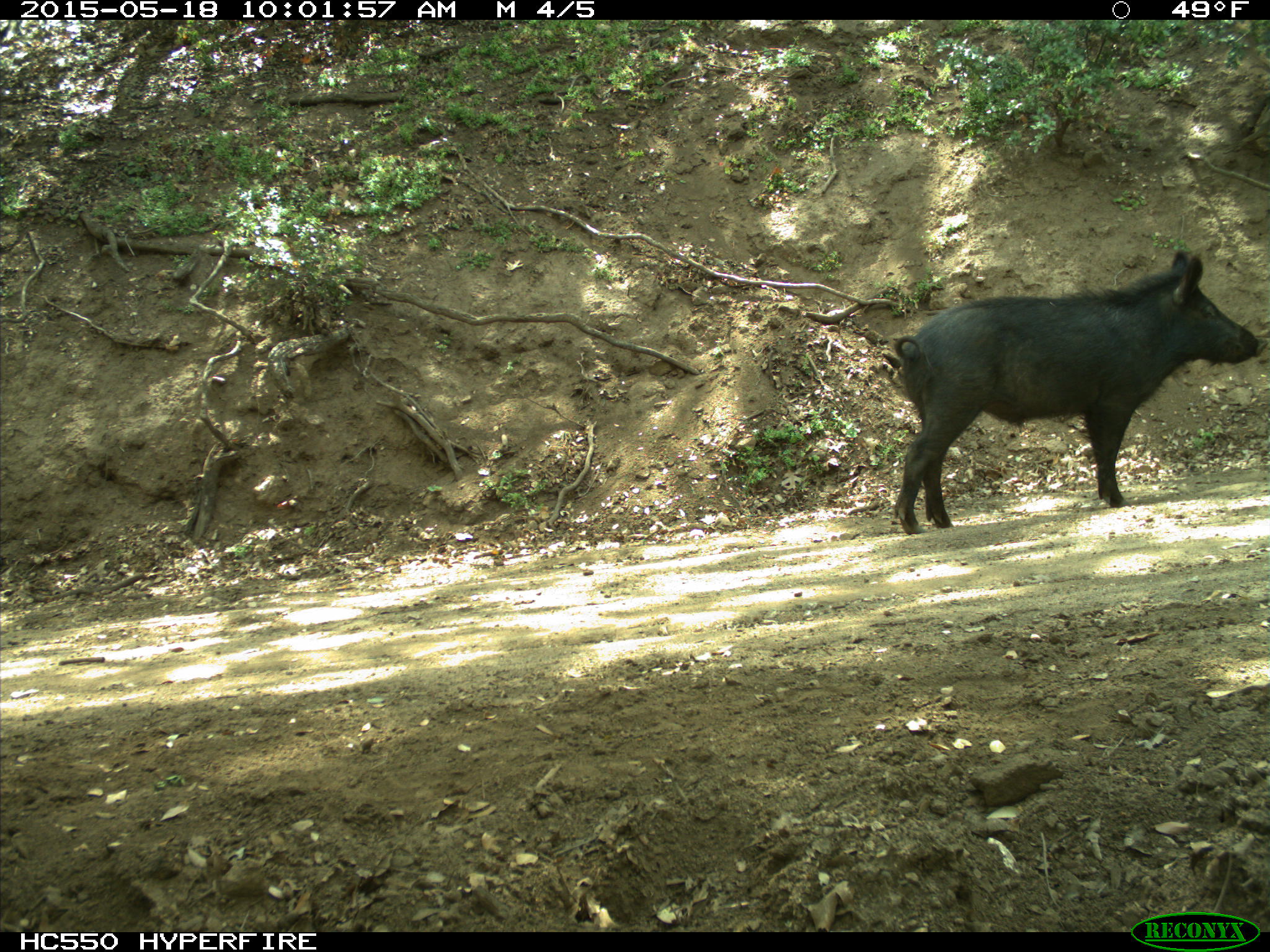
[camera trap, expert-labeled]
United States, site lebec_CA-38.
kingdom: Animalia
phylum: Chordata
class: Mammalia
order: Artiodactyla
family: Suidae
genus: Sus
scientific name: Sus scrofa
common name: wild boar